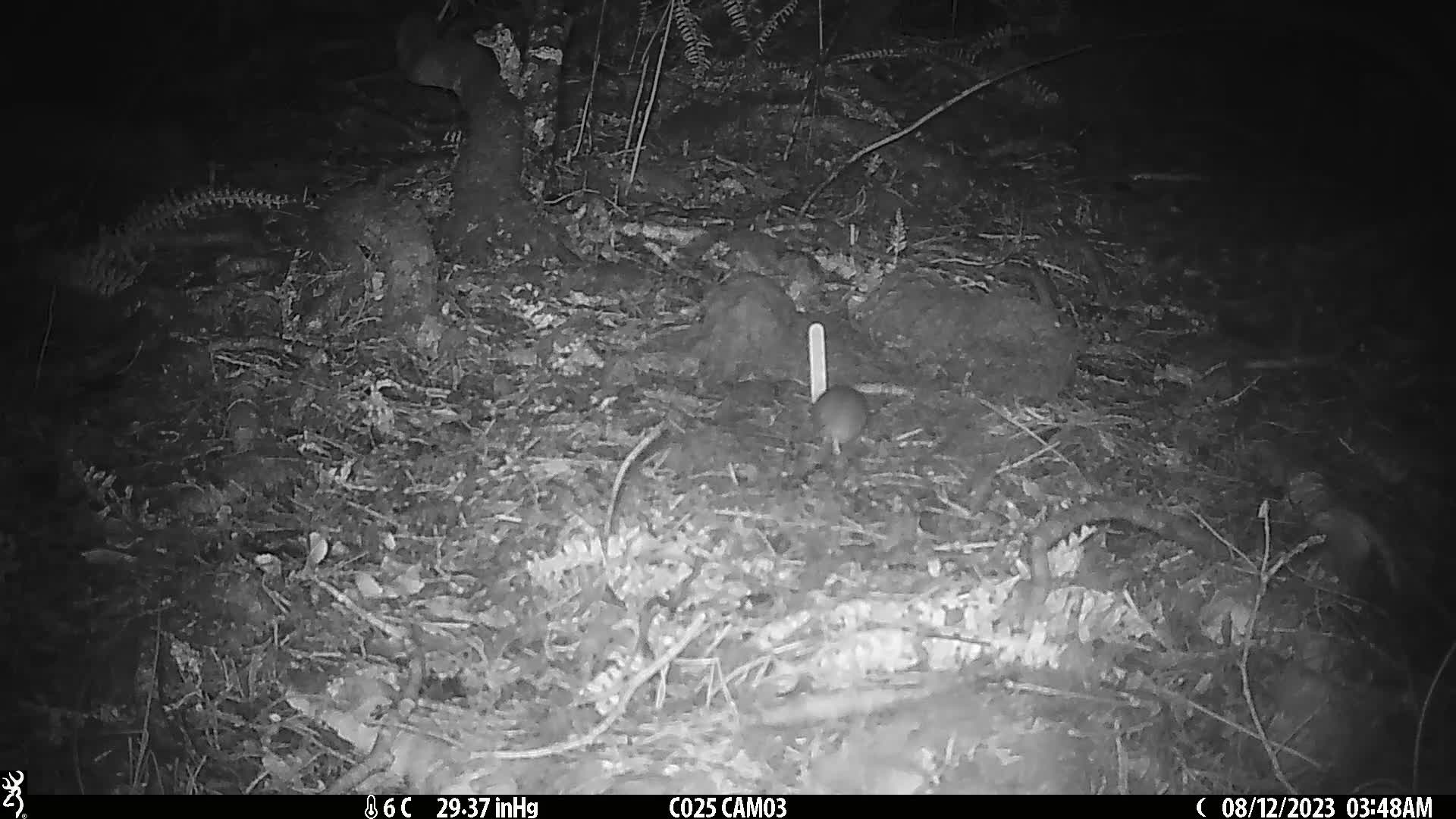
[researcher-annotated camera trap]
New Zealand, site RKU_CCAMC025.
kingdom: Animalia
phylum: Chordata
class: Mammalia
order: Rodentia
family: Muridae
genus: Rattus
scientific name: Rattus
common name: rat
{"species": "rat (Rattus)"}